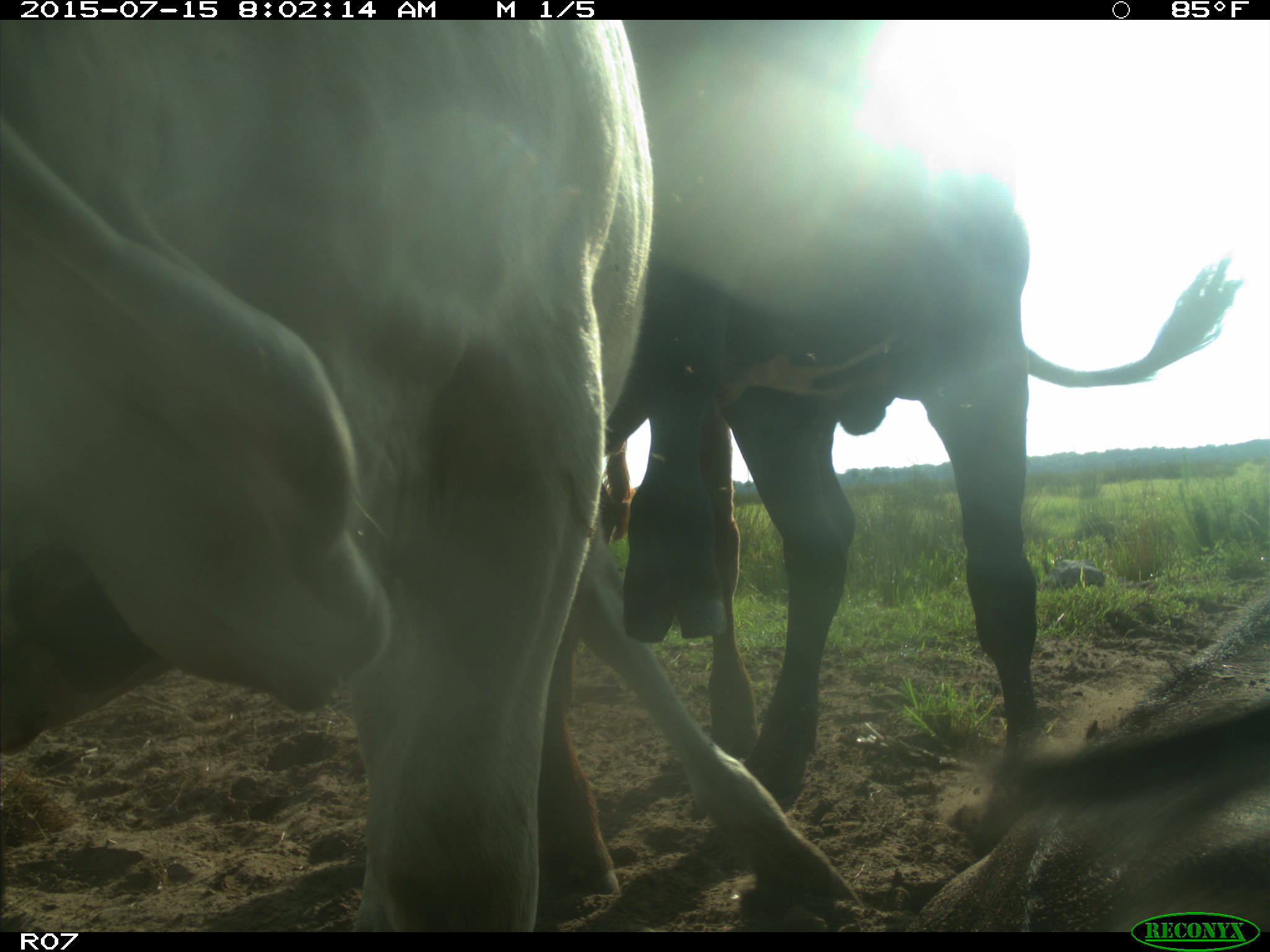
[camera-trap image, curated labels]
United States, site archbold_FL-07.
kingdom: Animalia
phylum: Chordata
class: Mammalia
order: Artiodactyla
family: Bovidae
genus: Bos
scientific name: Bos taurus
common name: domestic cow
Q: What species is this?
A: Bos taurus (domestic cow).